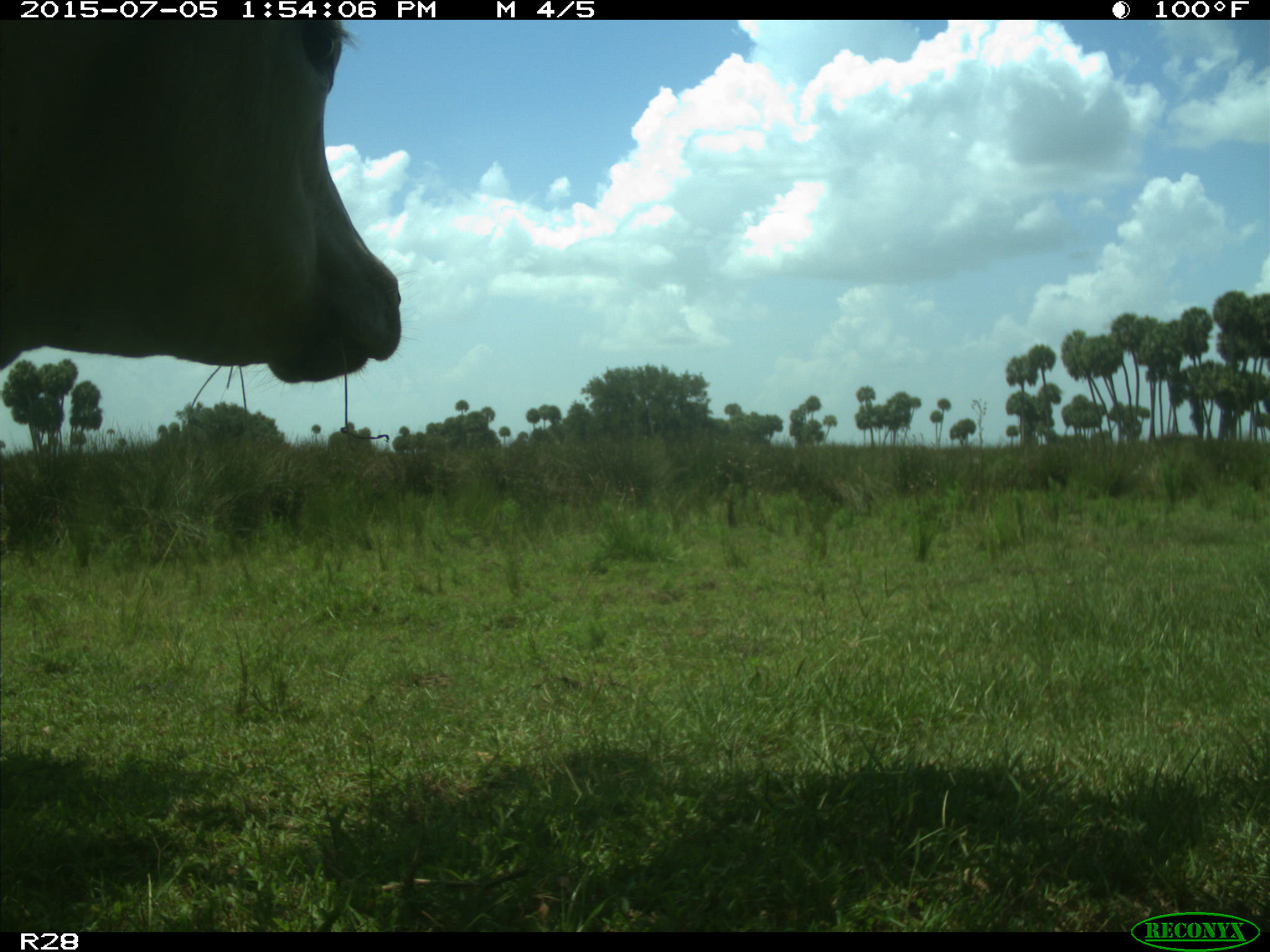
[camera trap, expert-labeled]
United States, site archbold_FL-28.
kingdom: Animalia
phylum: Chordata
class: Mammalia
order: Artiodactyla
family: Bovidae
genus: Bos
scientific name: Bos taurus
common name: domestic cow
Bos taurus (domestic cow).